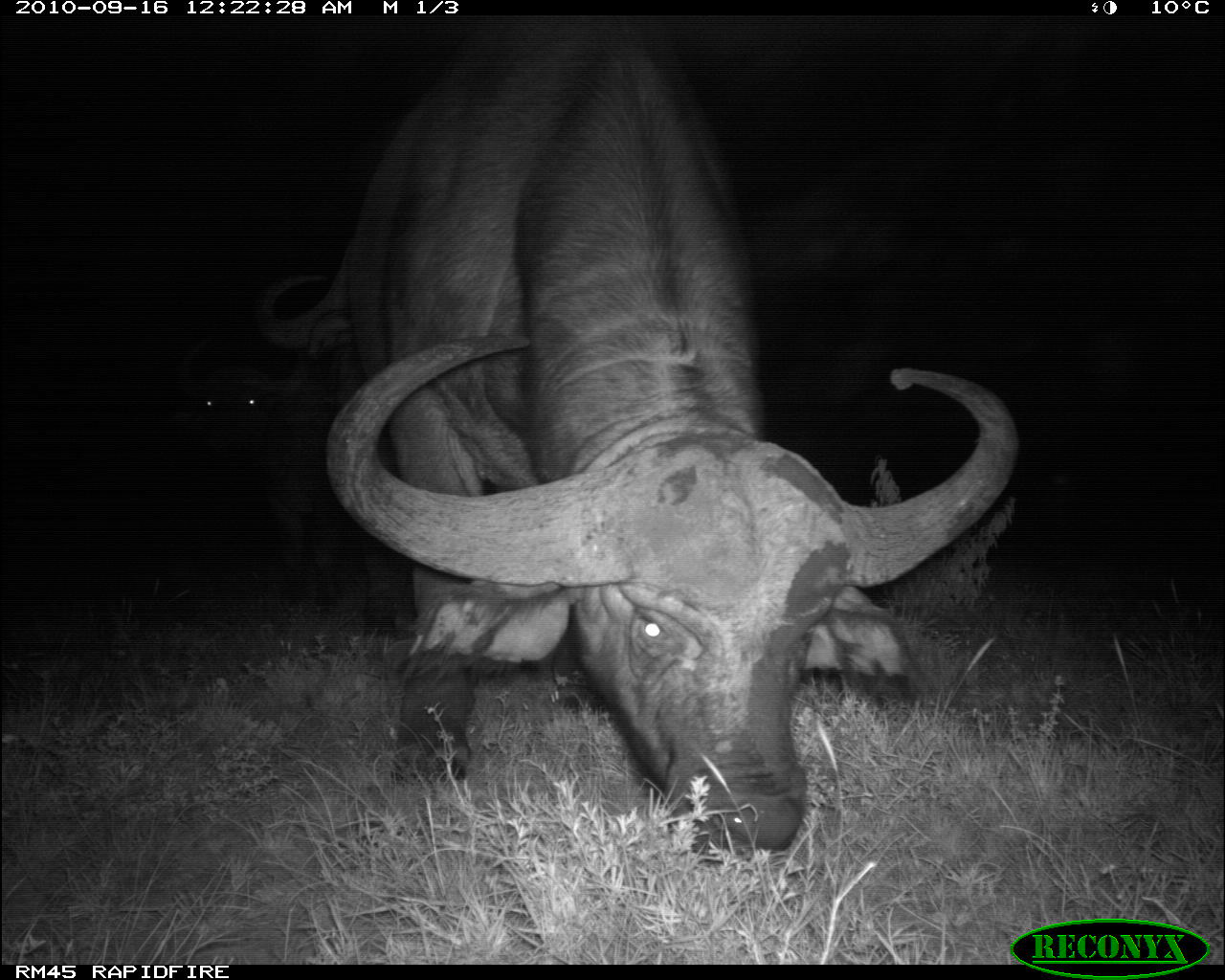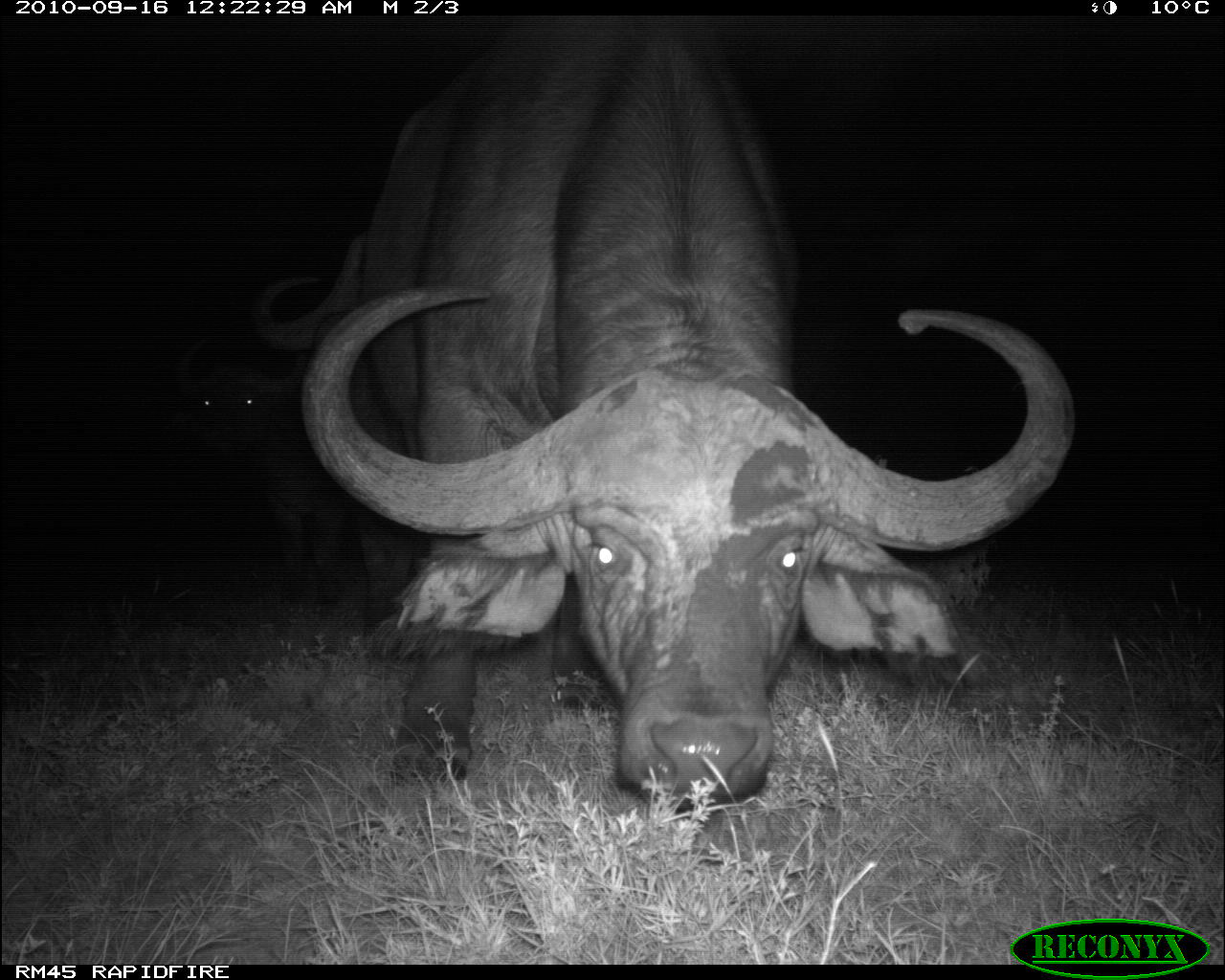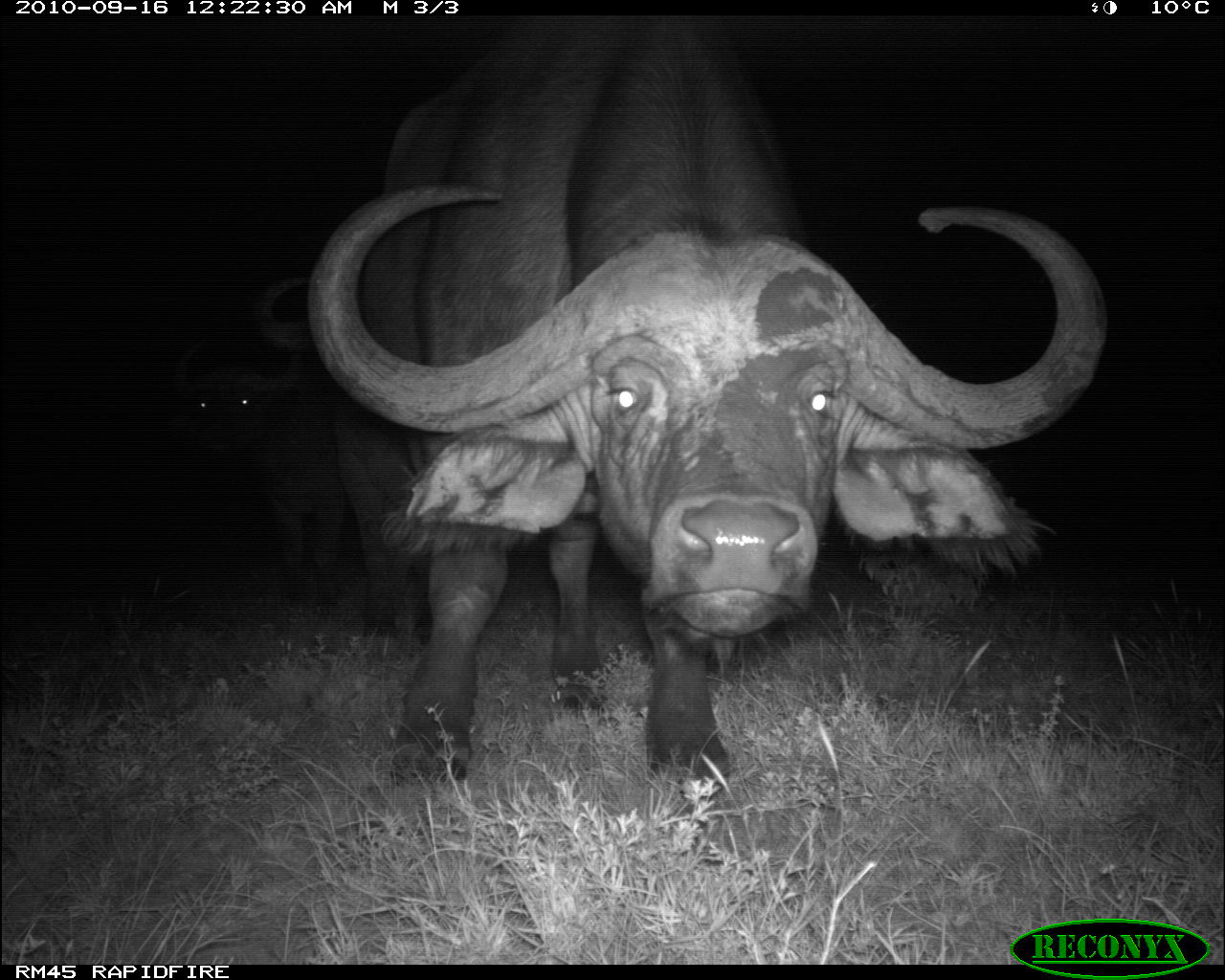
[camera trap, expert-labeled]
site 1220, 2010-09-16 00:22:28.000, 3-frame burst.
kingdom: Animalia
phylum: Chordata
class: Mammalia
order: Artiodactyla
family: Bovidae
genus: Syncerus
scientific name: Syncerus caffer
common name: african buffalo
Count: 3.